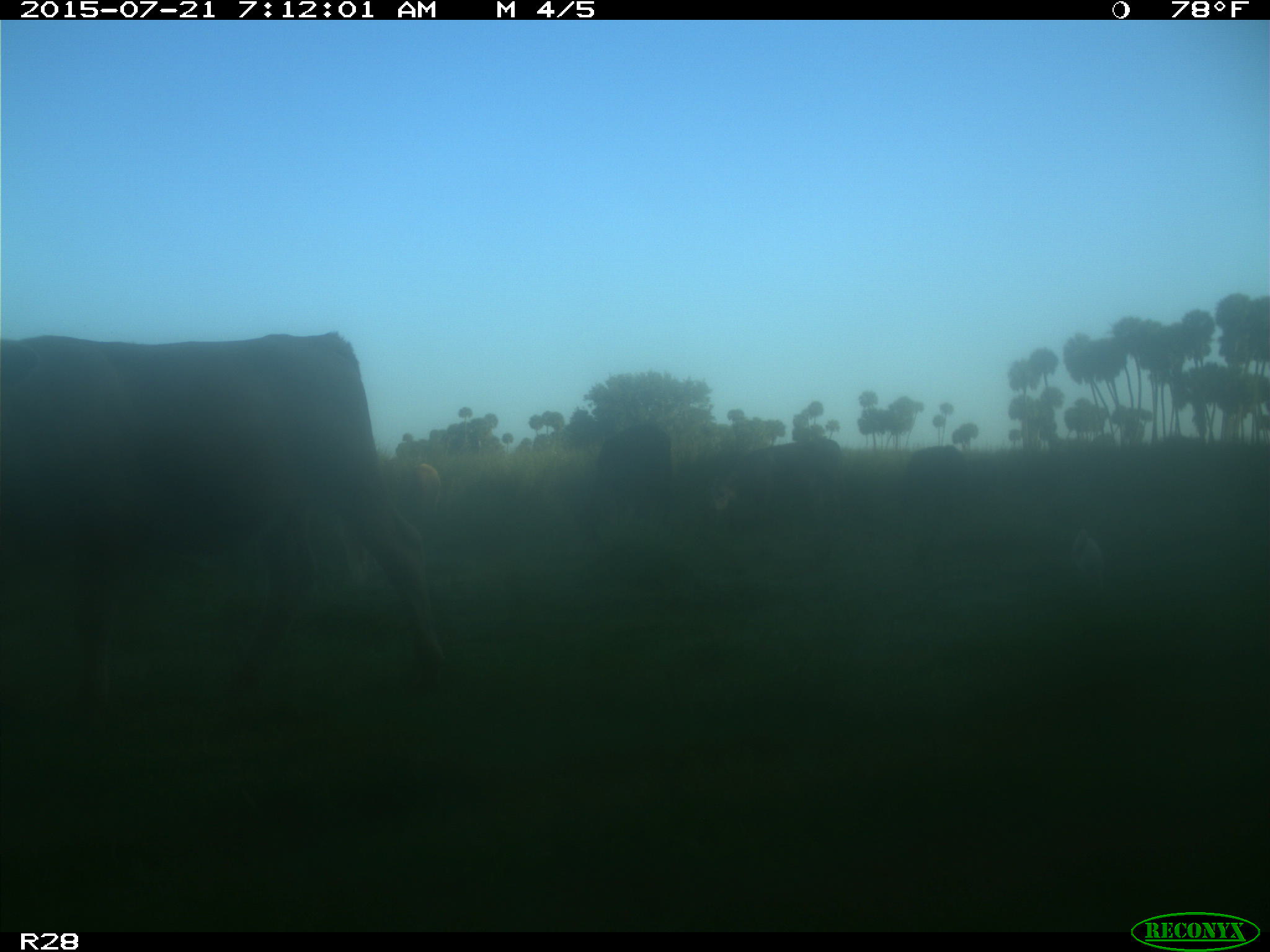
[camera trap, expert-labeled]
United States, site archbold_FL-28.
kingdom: Animalia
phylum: Chordata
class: Mammalia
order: Artiodactyla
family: Bovidae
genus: Bos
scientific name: Bos taurus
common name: domestic cow